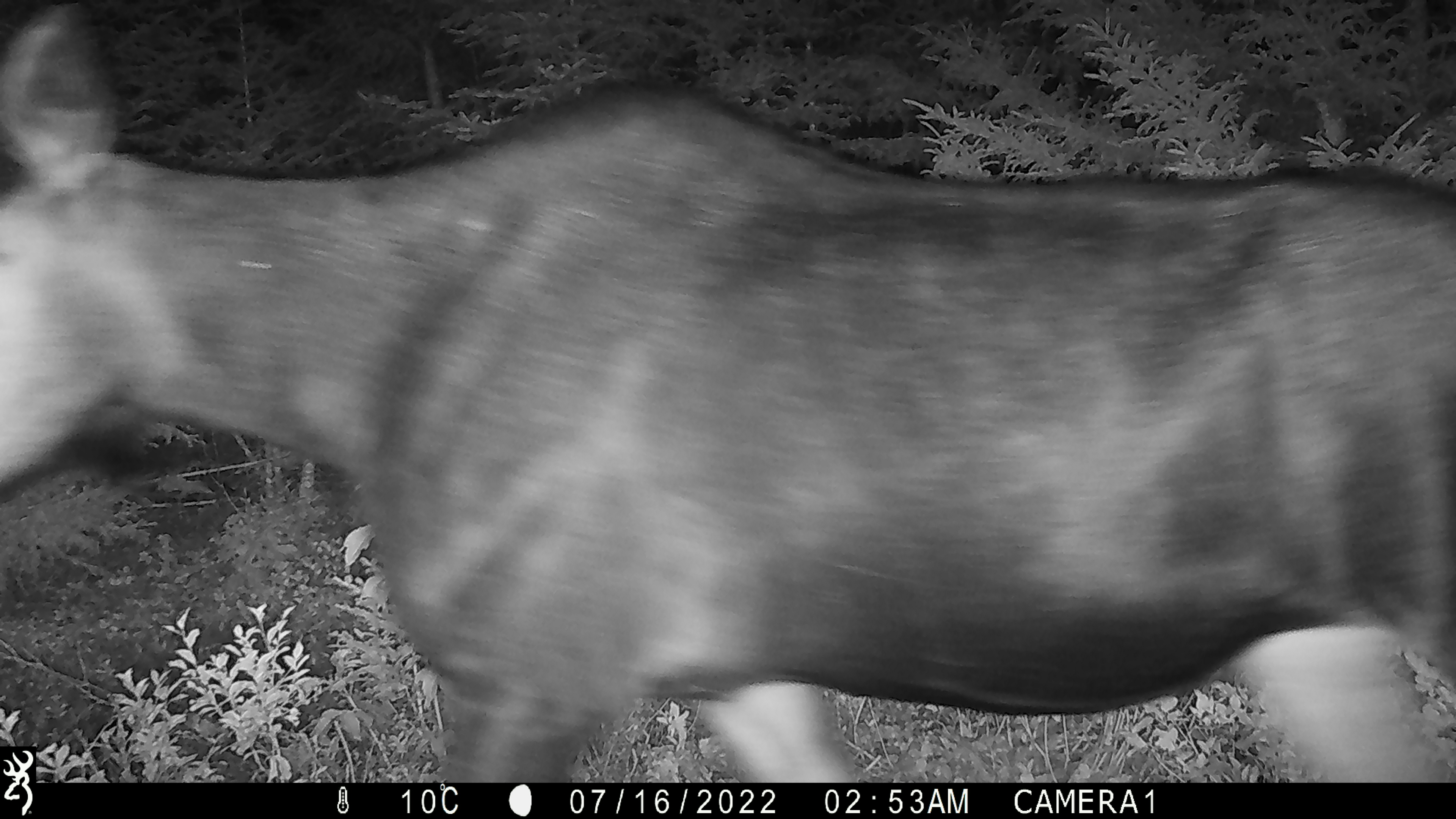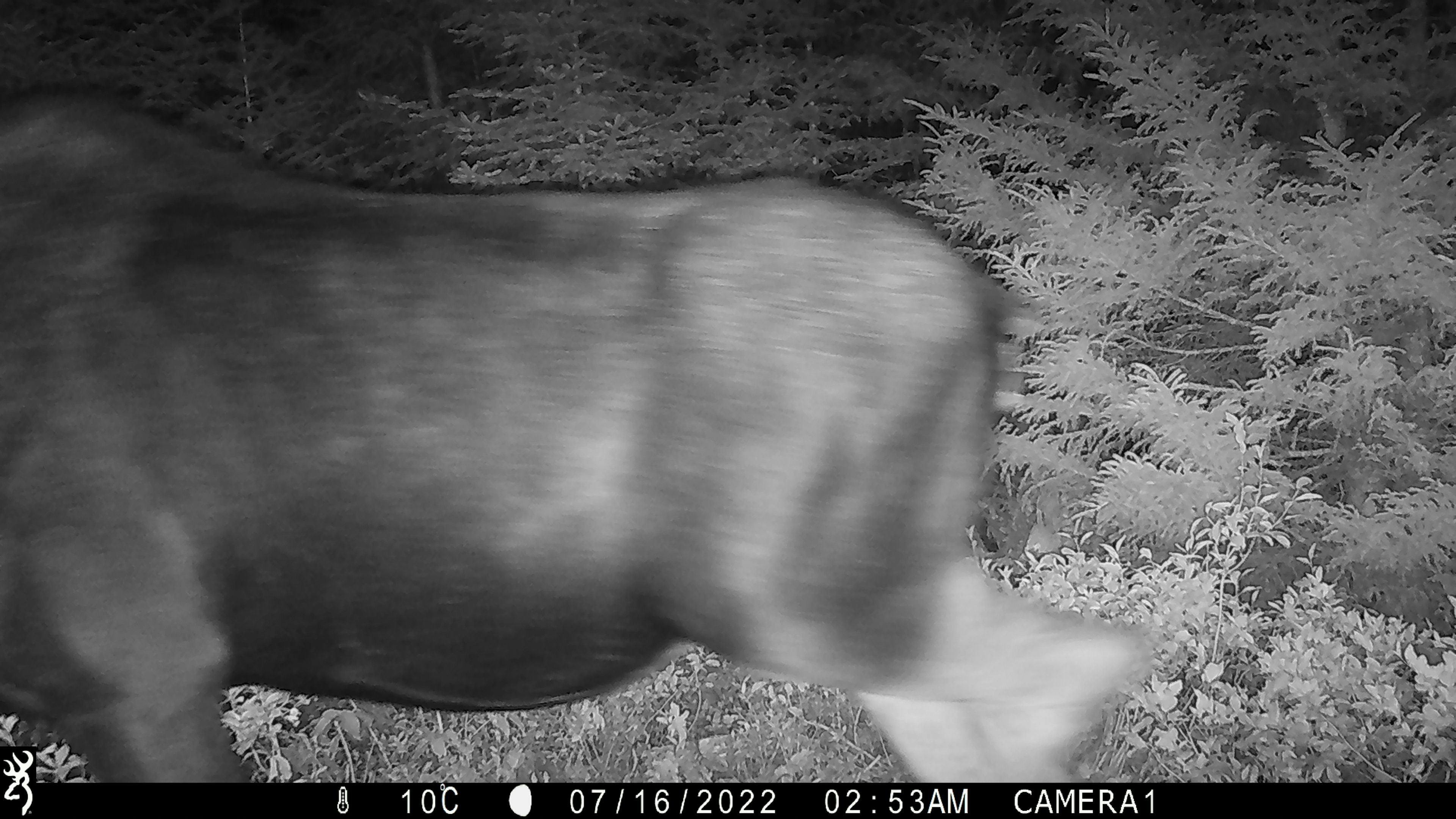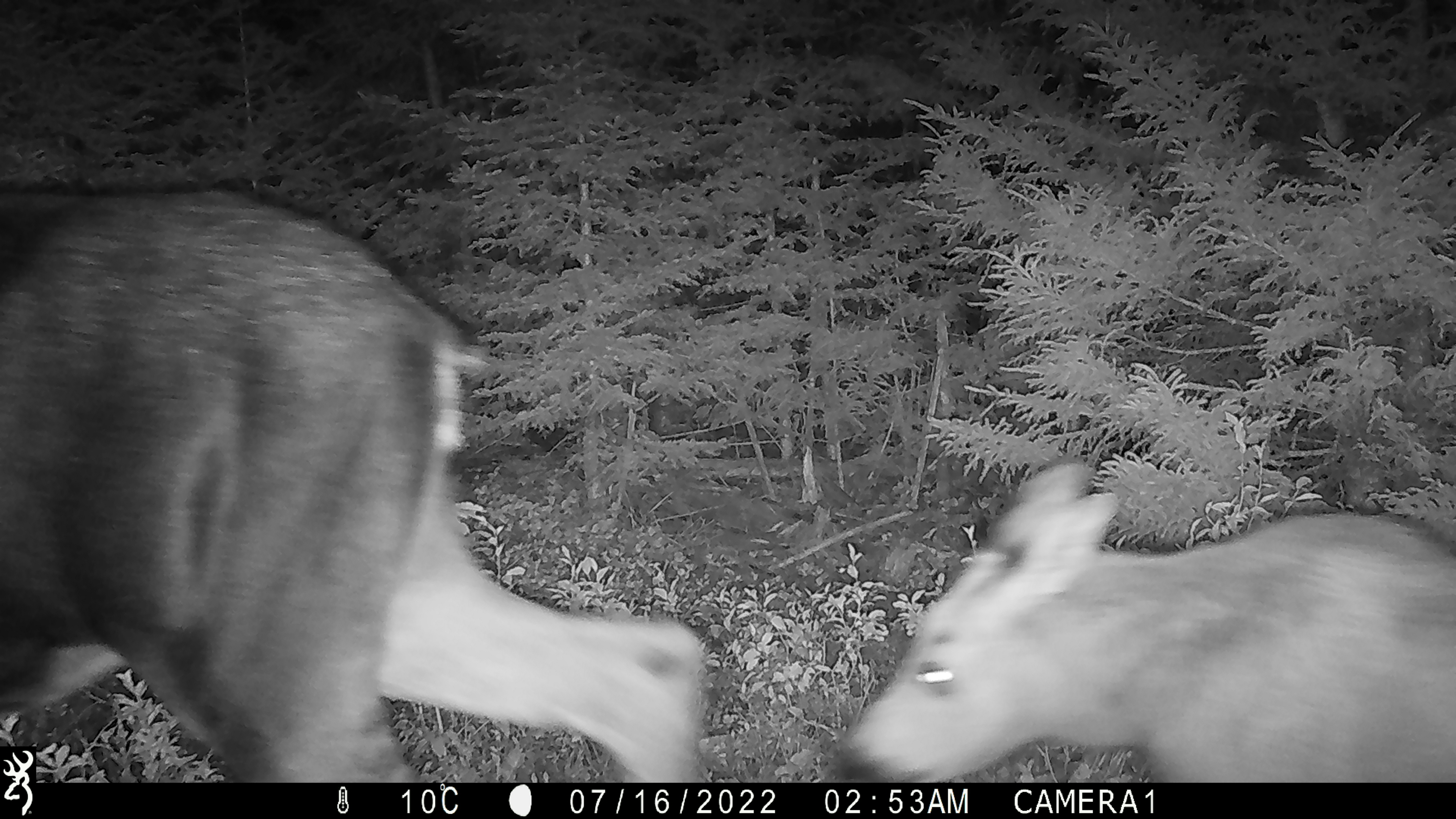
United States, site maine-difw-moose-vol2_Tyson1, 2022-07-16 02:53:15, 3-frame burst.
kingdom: Animalia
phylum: Chordata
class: Mammalia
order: Artiodactyla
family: Cervidae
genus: Alces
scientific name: Alces alces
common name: moose